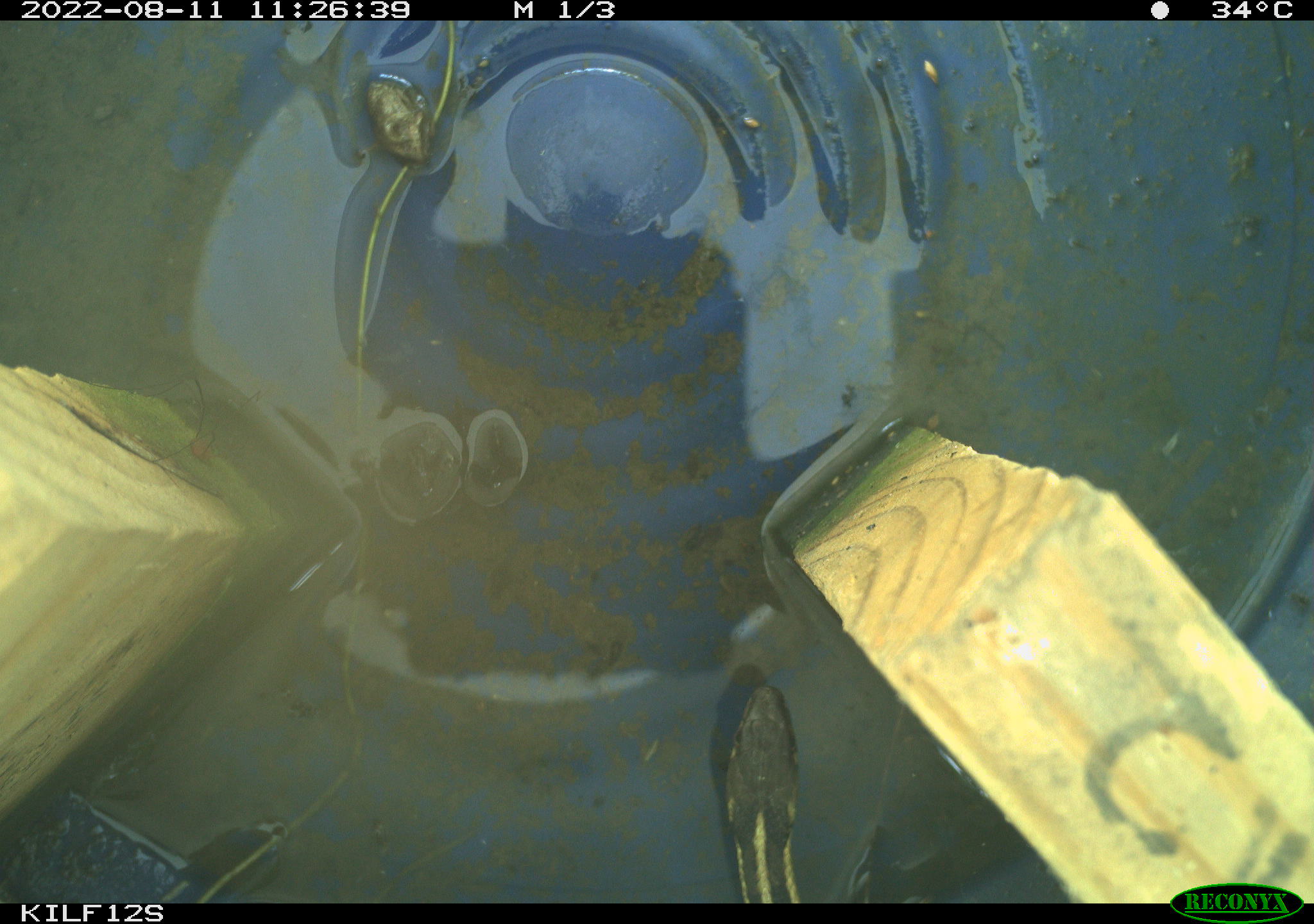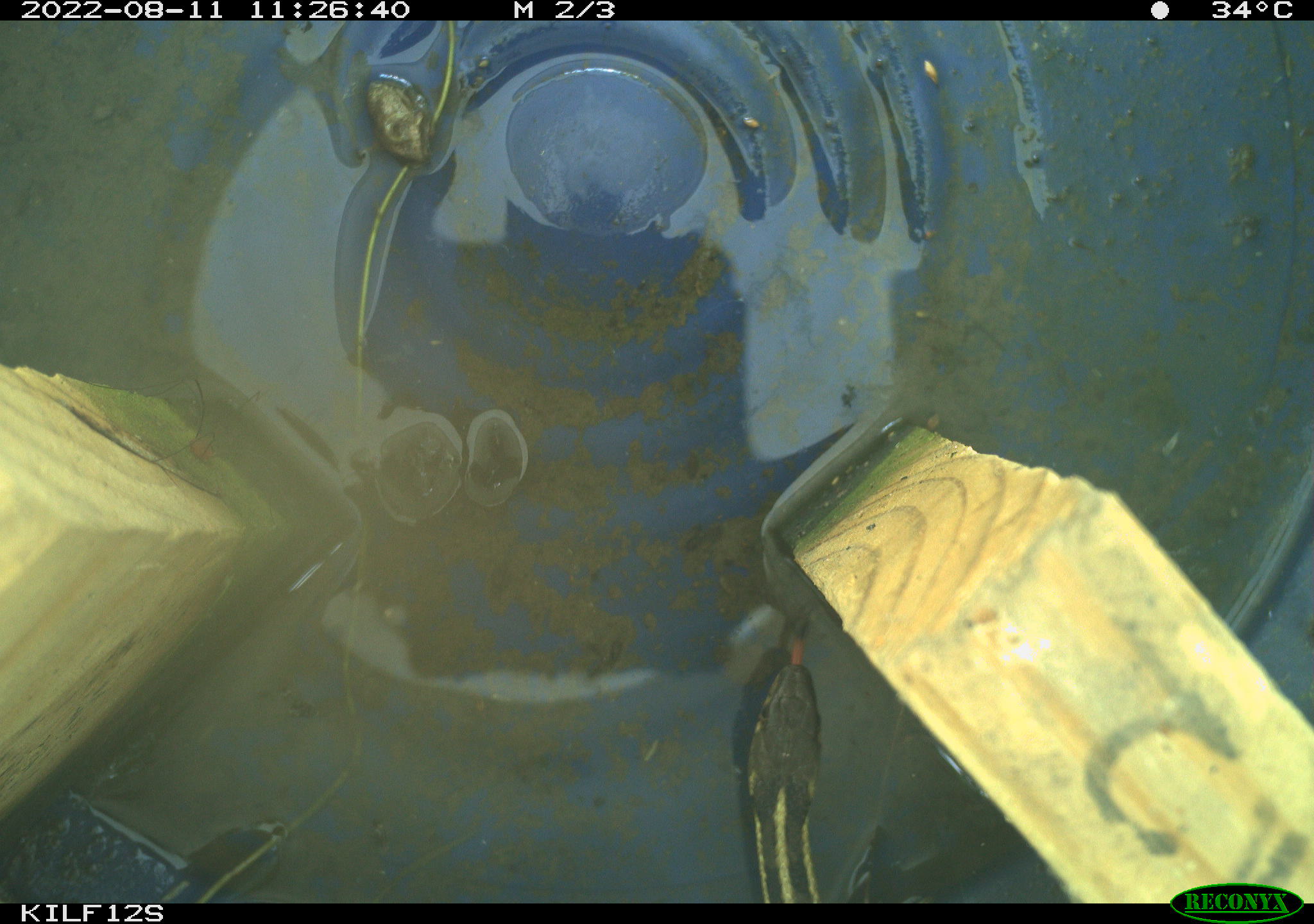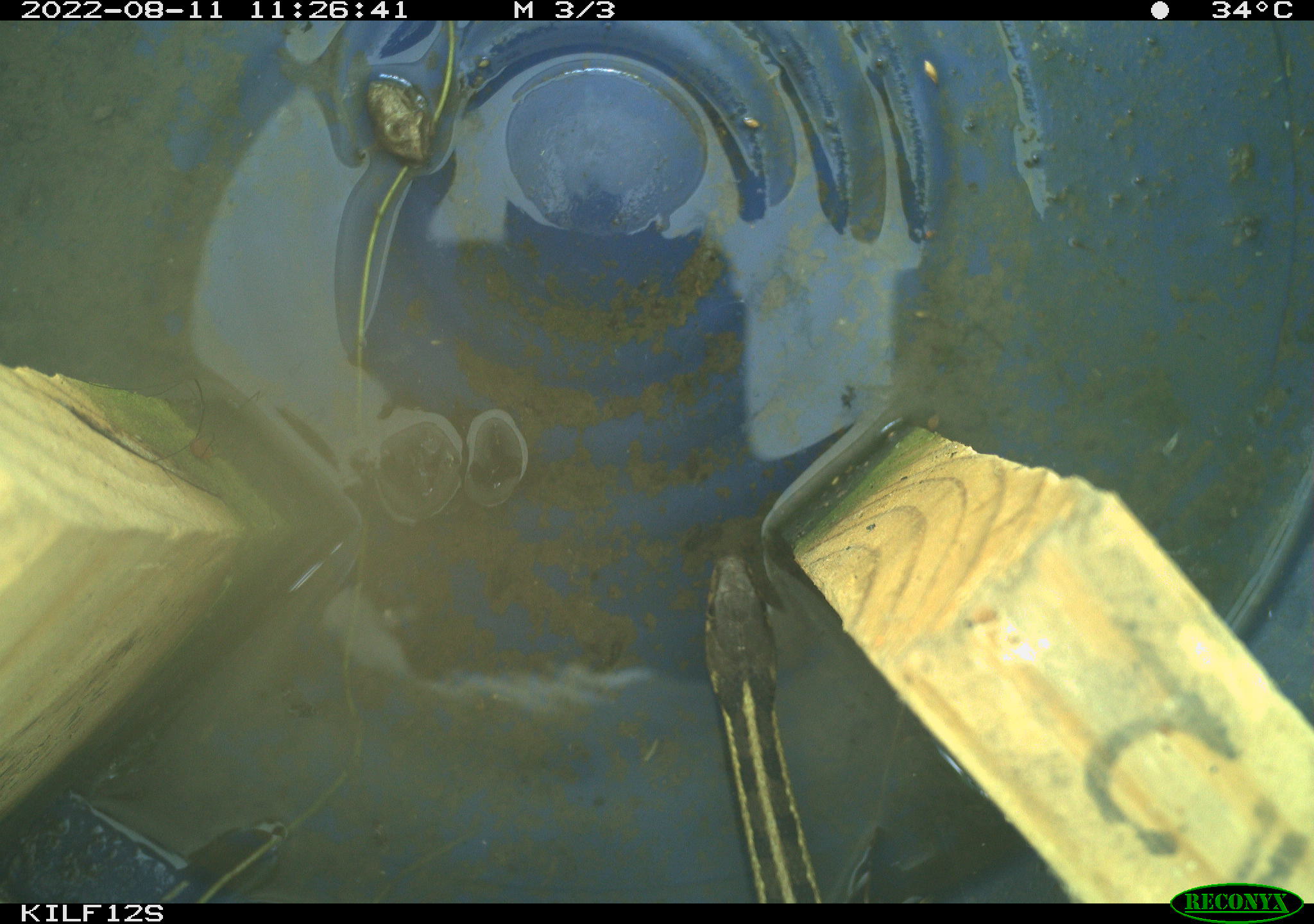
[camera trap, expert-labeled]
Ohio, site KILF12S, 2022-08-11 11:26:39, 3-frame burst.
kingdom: Animalia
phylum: Chordata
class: Reptilia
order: Squamata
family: Colubridae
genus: Thamnophis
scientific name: Thamnophis sirtalis sirtalis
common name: eastern gartersnake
Eastern gartersnake (Thamnophis sirtalis sirtalis).